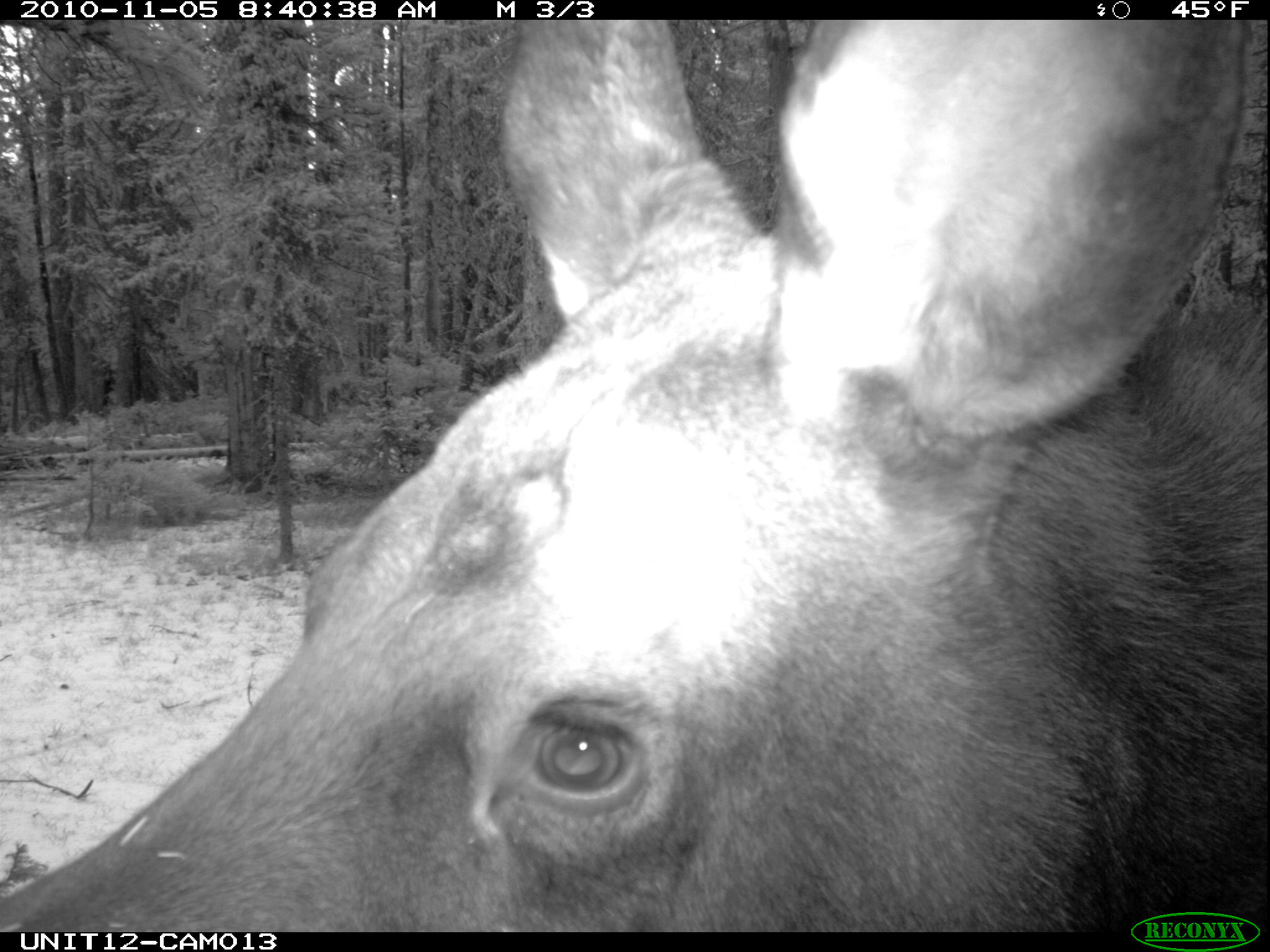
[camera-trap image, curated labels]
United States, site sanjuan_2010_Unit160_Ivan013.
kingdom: Animalia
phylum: Chordata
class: Mammalia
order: Artiodactyla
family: Cervidae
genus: Alces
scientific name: Alces alces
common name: moose